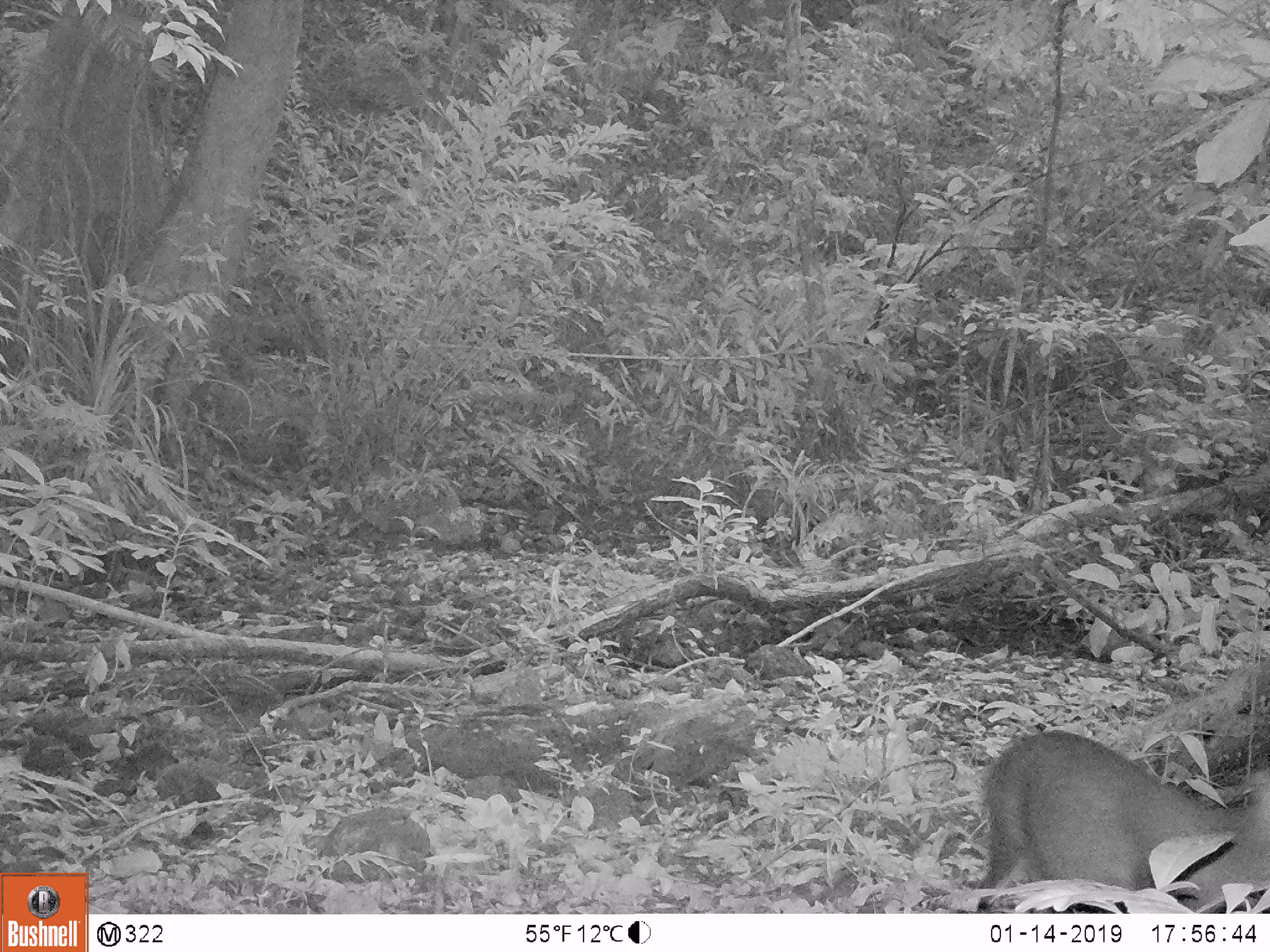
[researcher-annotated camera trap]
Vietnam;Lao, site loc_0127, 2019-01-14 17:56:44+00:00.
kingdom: Animalia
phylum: Chordata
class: Mammalia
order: Artiodactyla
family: Cervidae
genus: Muntiacus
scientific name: Muntiacus rooseveltorum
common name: roosevelt's muntjac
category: roosevelts muntjac group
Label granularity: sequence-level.